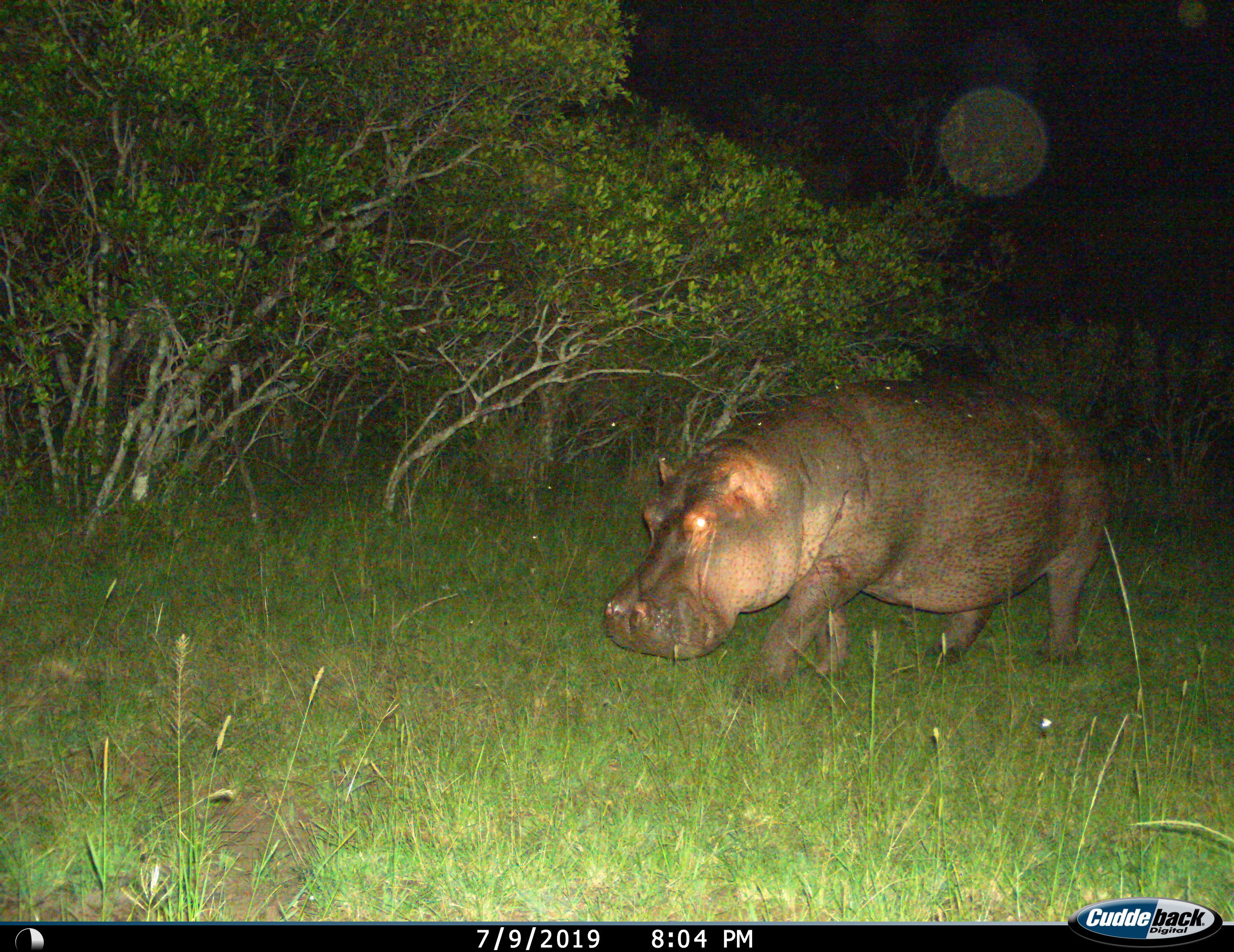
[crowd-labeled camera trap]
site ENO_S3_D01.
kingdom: Animalia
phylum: Chordata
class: Mammalia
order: Artiodactyla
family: Hippopotamidae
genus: Hippopotamus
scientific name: Hippopotamus amphibius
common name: hippopotamus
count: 1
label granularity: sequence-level